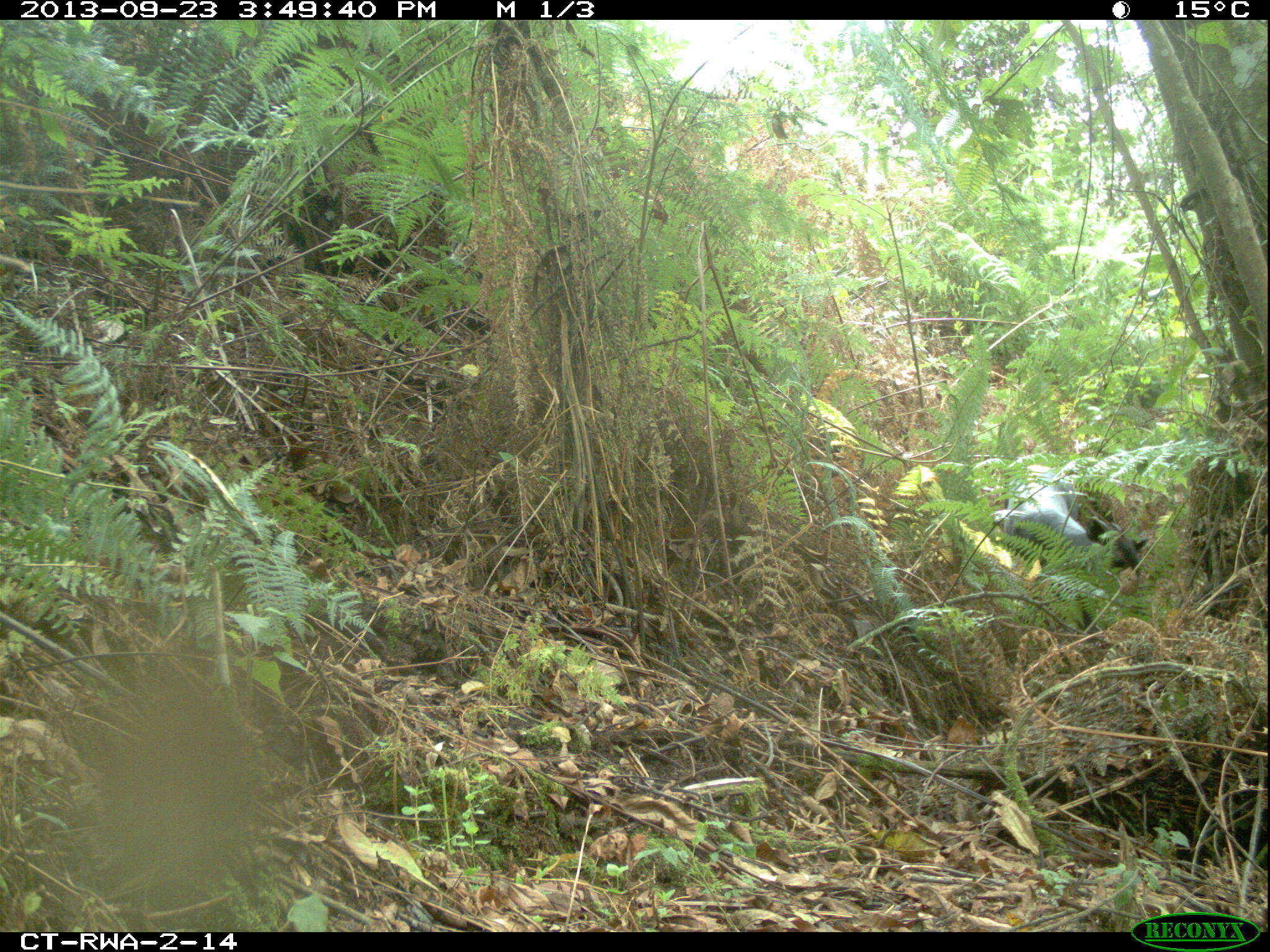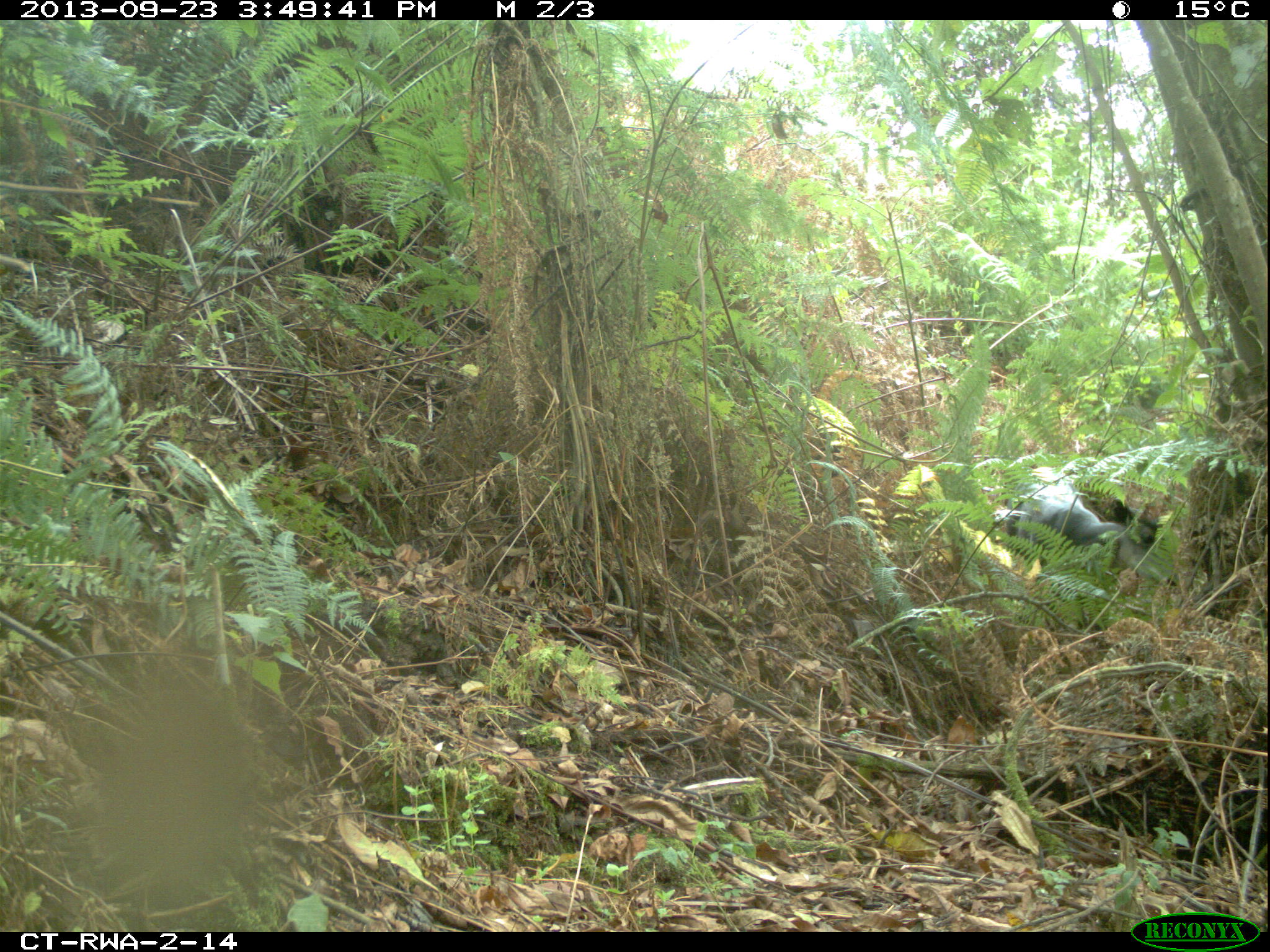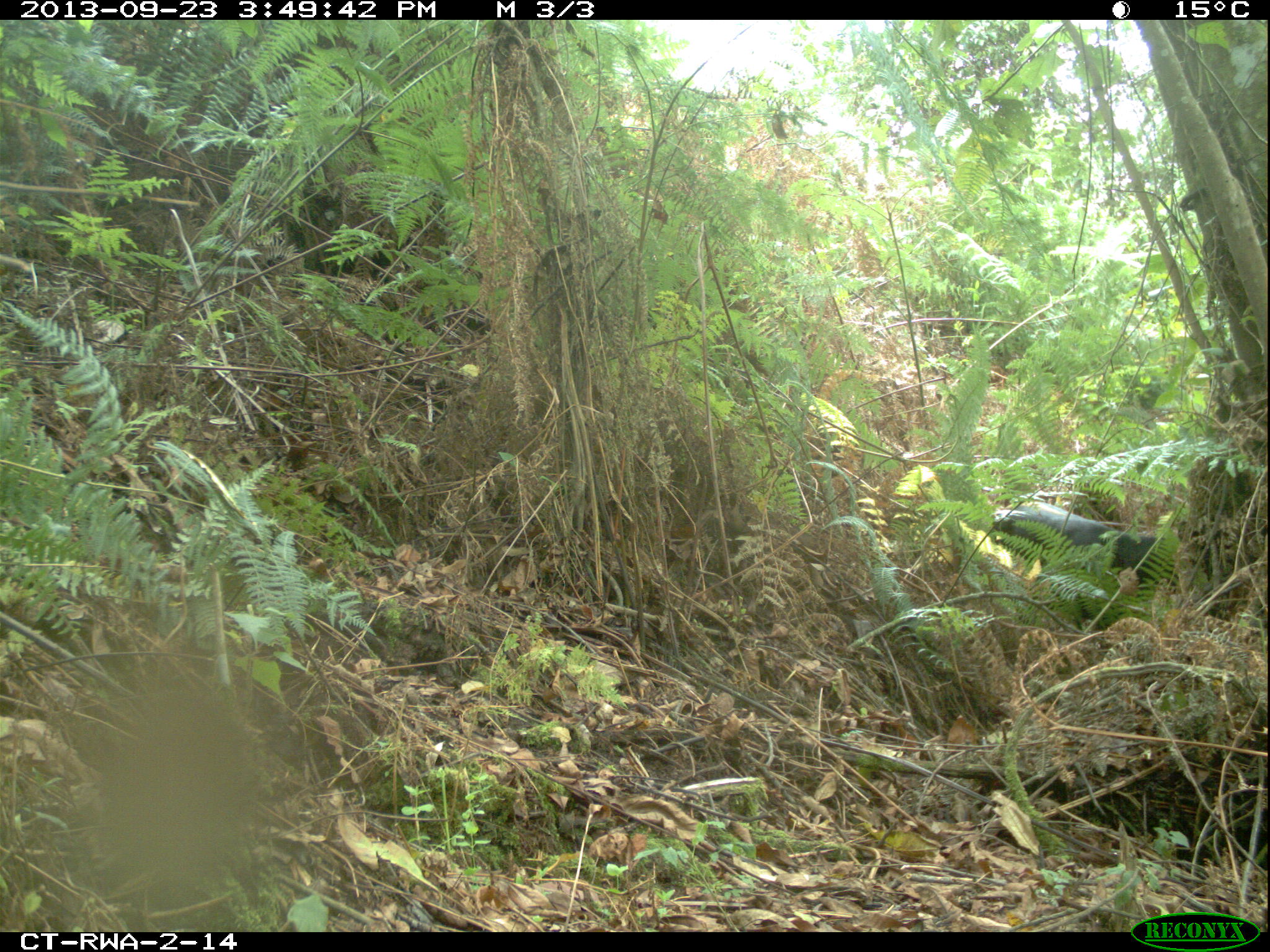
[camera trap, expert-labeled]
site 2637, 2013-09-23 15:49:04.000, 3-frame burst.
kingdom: Animalia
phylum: Chordata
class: Mammalia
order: Artiodactyla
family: Bovidae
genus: Cephalophus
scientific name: Cephalophus nigrifrons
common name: black-fronted duiker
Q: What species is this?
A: Cephalophus nigrifrons (black-fronted duiker).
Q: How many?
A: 1.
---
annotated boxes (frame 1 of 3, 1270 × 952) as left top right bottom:
cephalophus nigrifrons: 987 451 1150 633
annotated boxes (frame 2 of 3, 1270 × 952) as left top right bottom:
cephalophus nigrifrons: 993 464 1182 632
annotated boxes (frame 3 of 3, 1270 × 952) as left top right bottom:
cephalophus nigrifrons: 986 499 1181 647